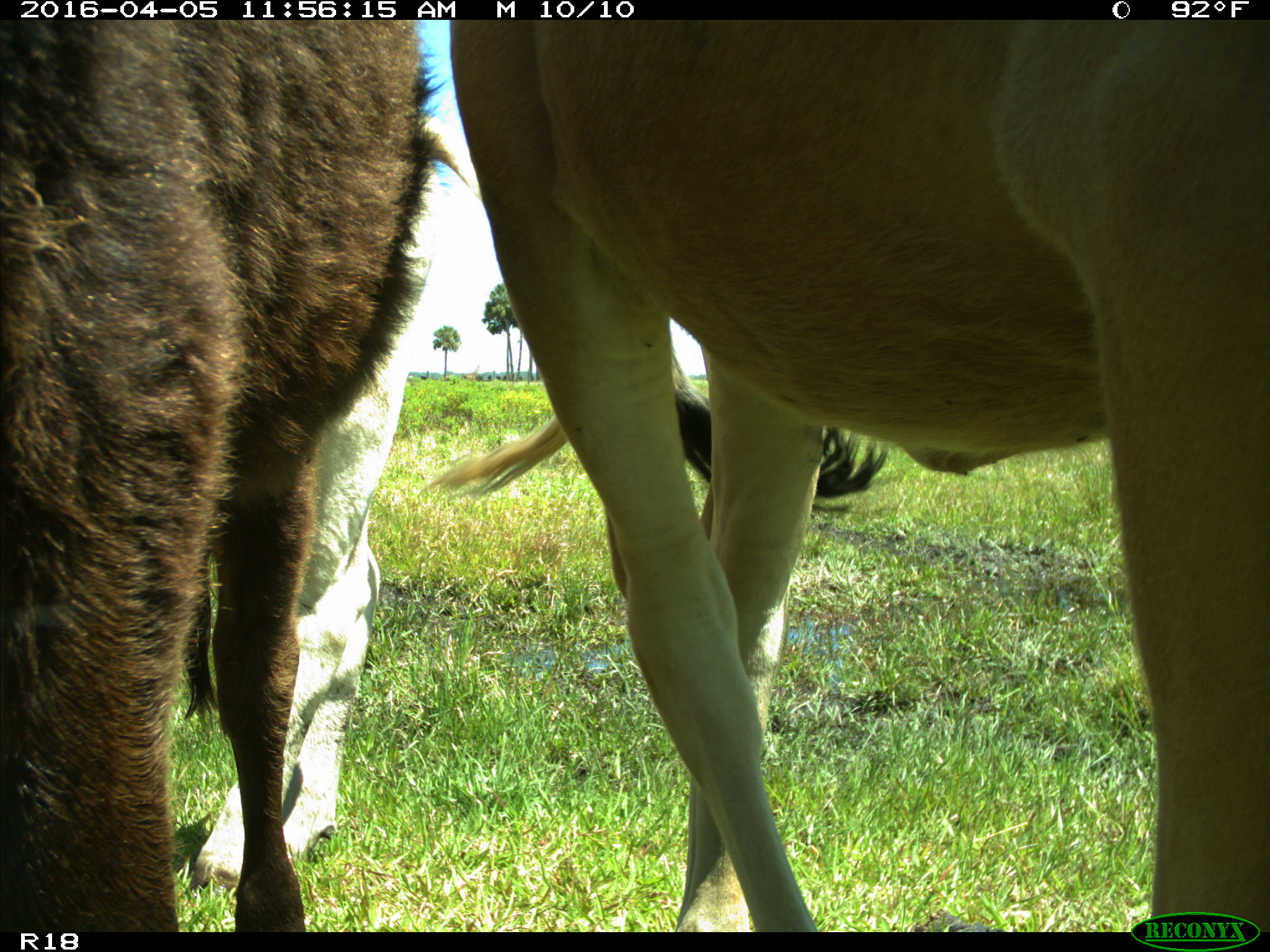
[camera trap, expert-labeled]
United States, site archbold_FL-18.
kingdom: Animalia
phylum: Chordata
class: Mammalia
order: Artiodactyla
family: Bovidae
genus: Bos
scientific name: Bos taurus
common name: domestic cow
Bos taurus (domestic cow).